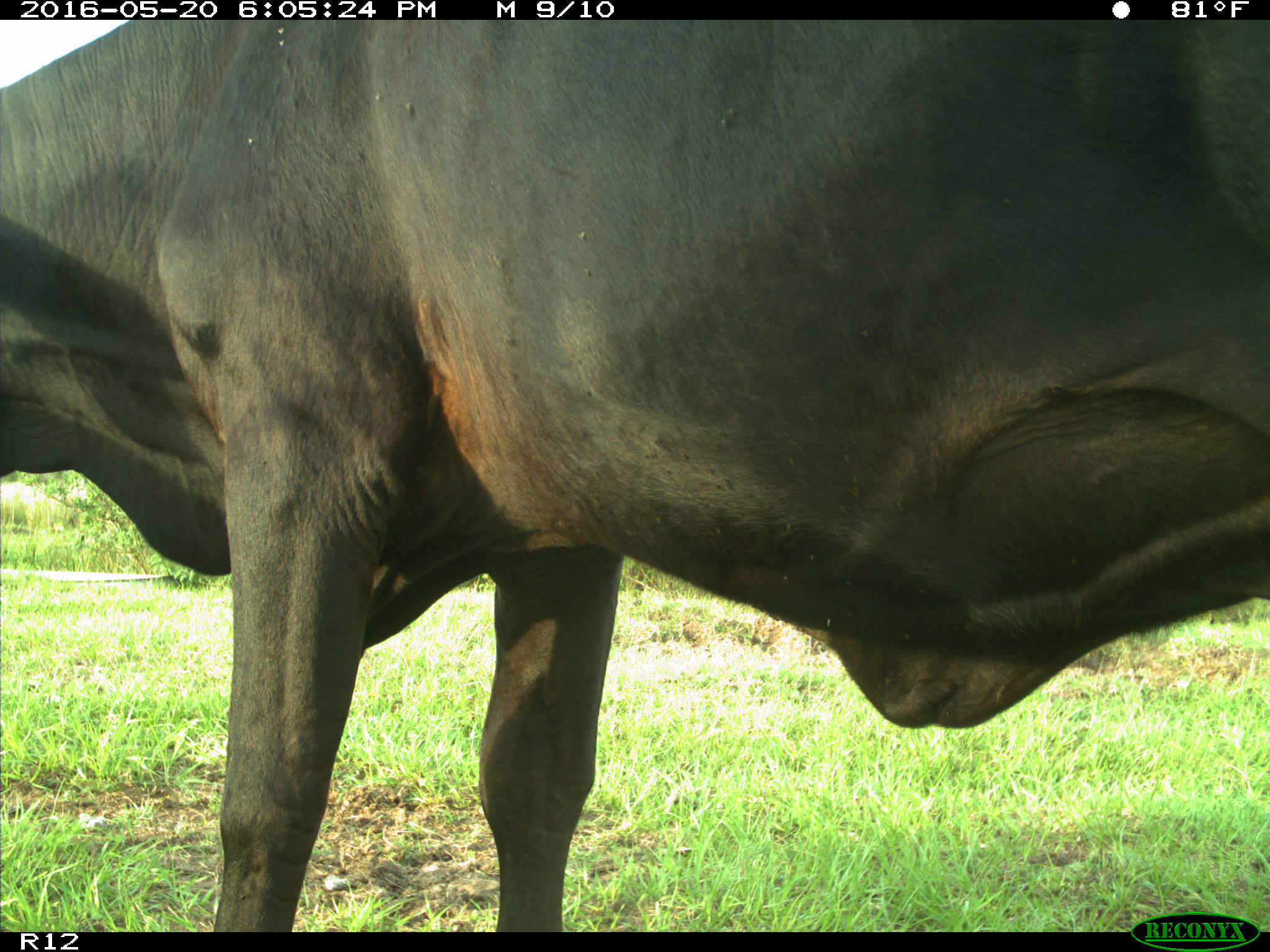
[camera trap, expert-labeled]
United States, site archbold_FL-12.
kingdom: Animalia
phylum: Chordata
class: Mammalia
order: Artiodactyla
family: Bovidae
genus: Bos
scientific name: Bos taurus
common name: domestic cow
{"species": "Bos taurus (domestic cow)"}